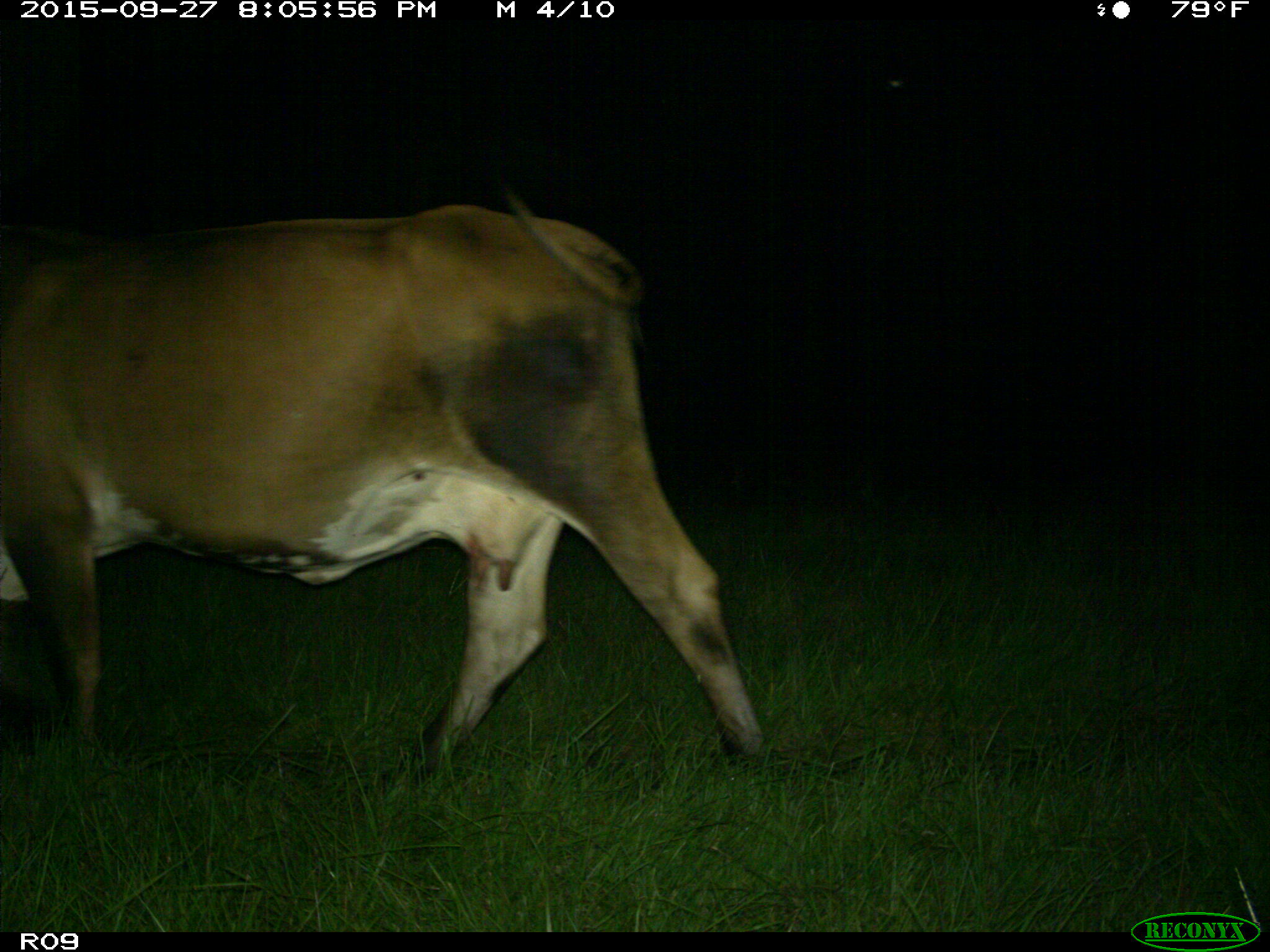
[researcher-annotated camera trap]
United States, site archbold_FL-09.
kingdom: Animalia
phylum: Chordata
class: Mammalia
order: Artiodactyla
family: Bovidae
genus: Bos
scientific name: Bos taurus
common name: domestic cow